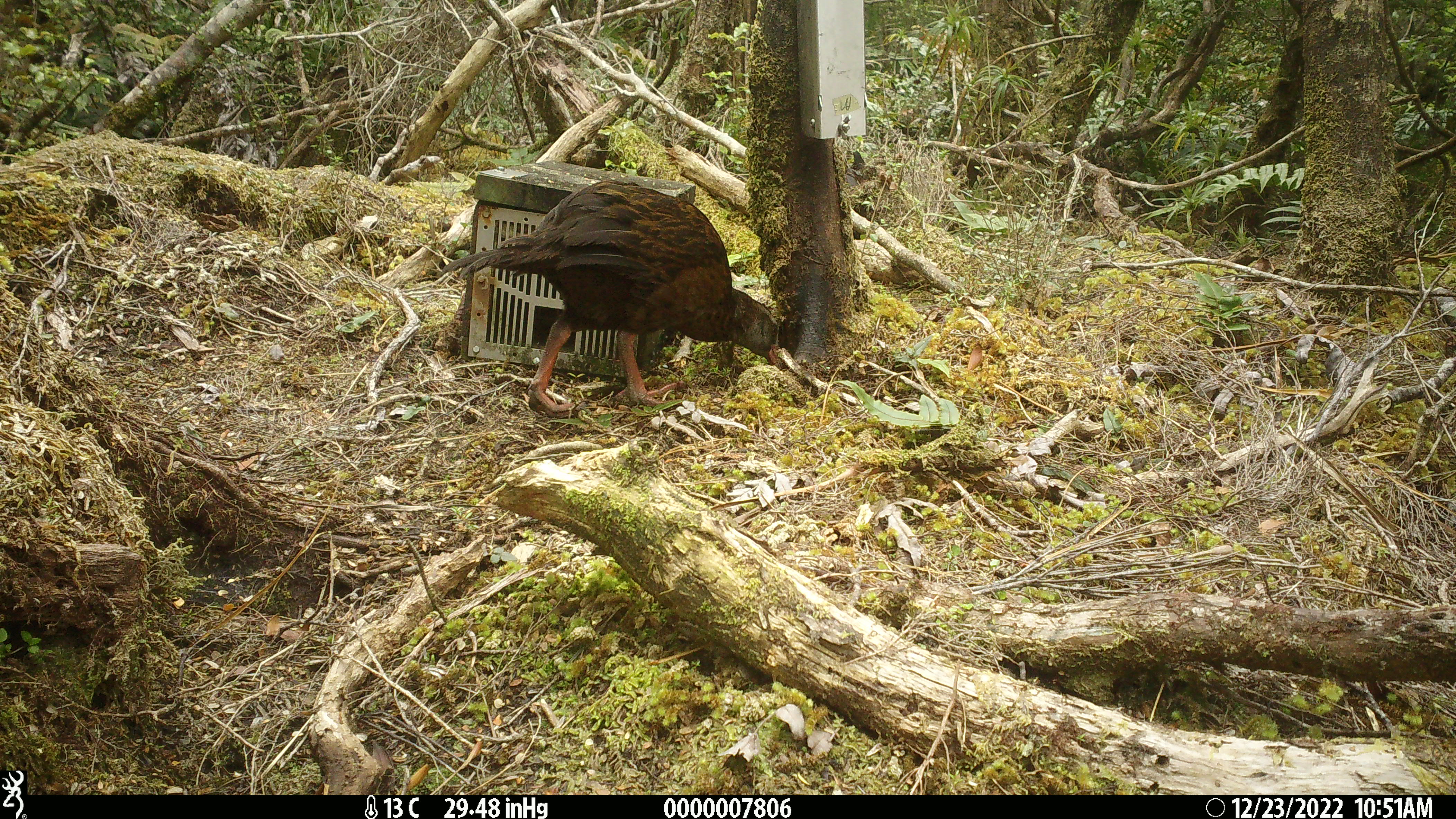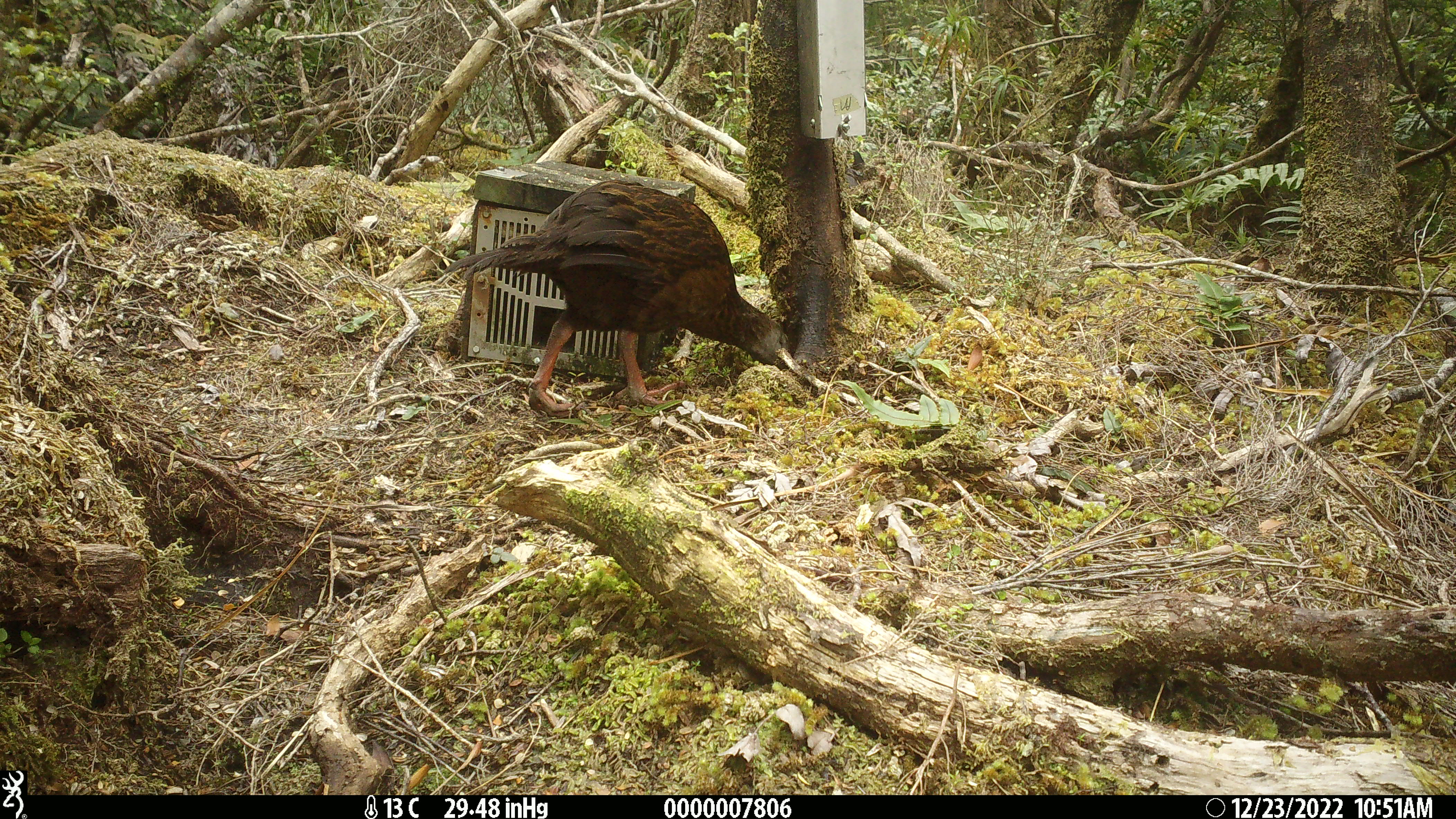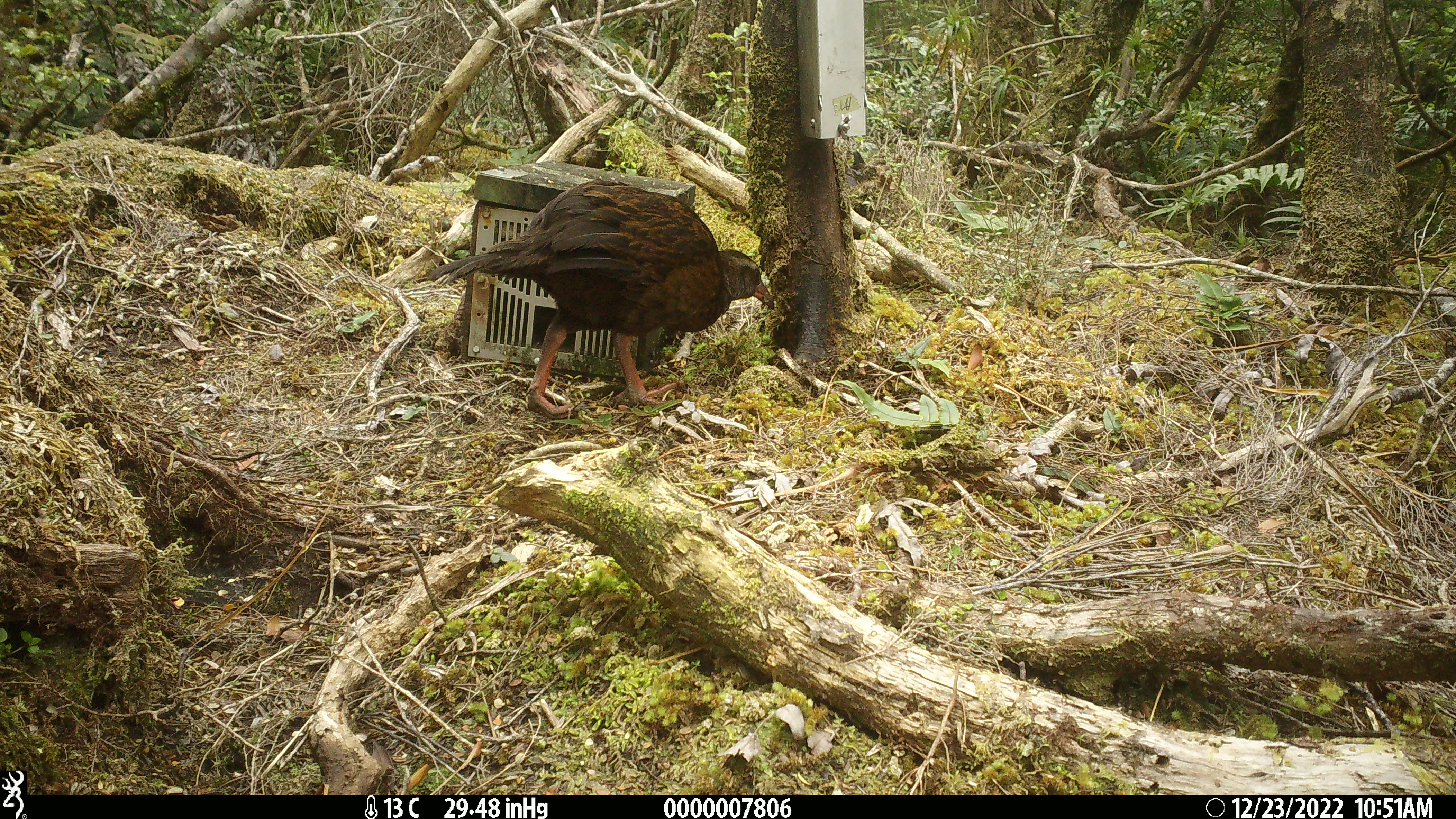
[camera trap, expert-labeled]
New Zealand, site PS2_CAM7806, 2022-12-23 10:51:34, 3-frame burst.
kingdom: Animalia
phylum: Chordata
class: Aves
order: Gruiformes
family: Rallidae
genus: Gallirallus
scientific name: Gallirallus australis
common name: weka